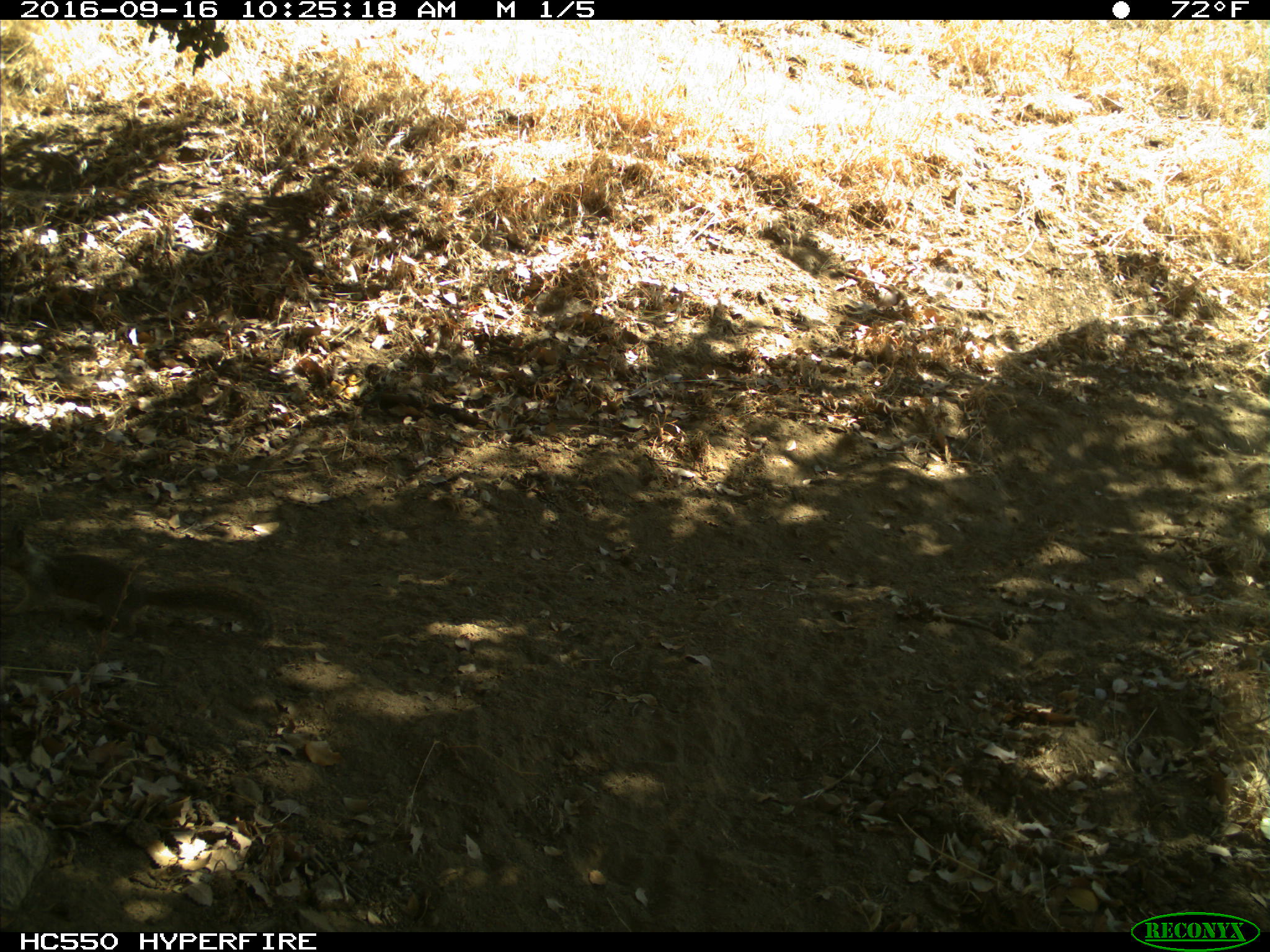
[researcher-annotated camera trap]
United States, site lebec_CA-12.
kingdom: Animalia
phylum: Chordata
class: Mammalia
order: Rodentia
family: Sciuridae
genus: Otospermophilus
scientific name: Otospermophilus beecheyi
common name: california ground squirrel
Otospermophilus beecheyi (california ground squirrel).